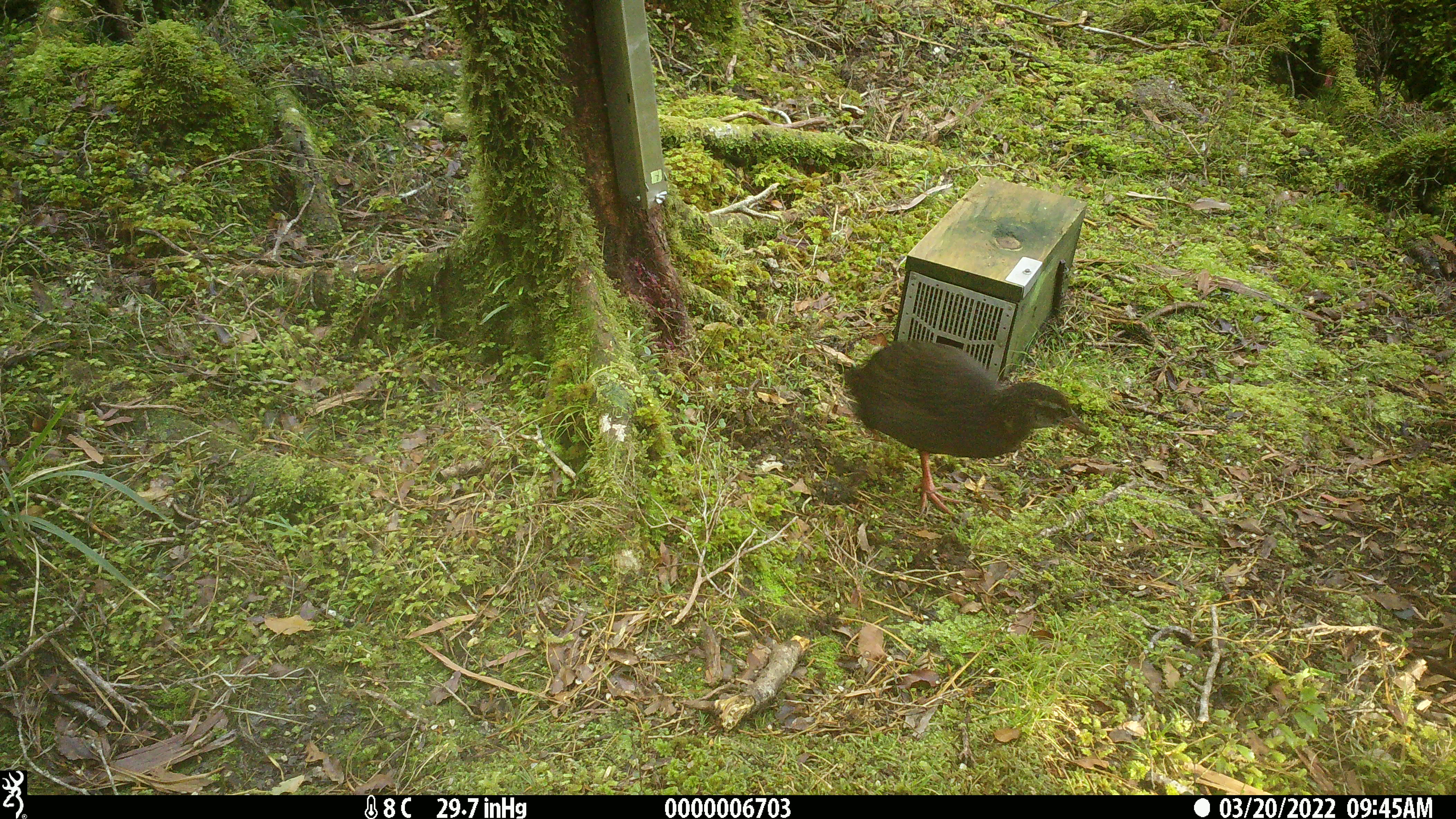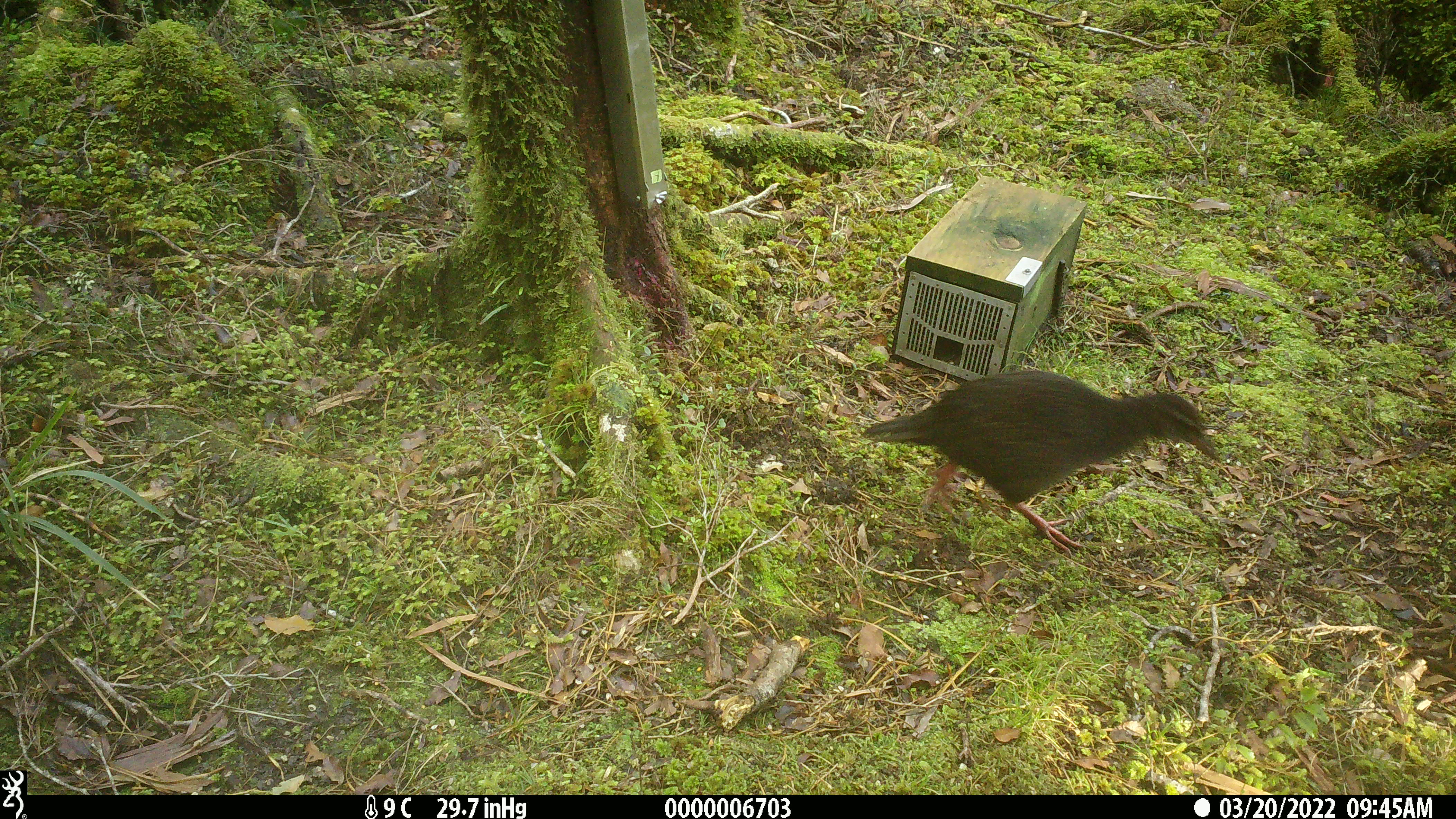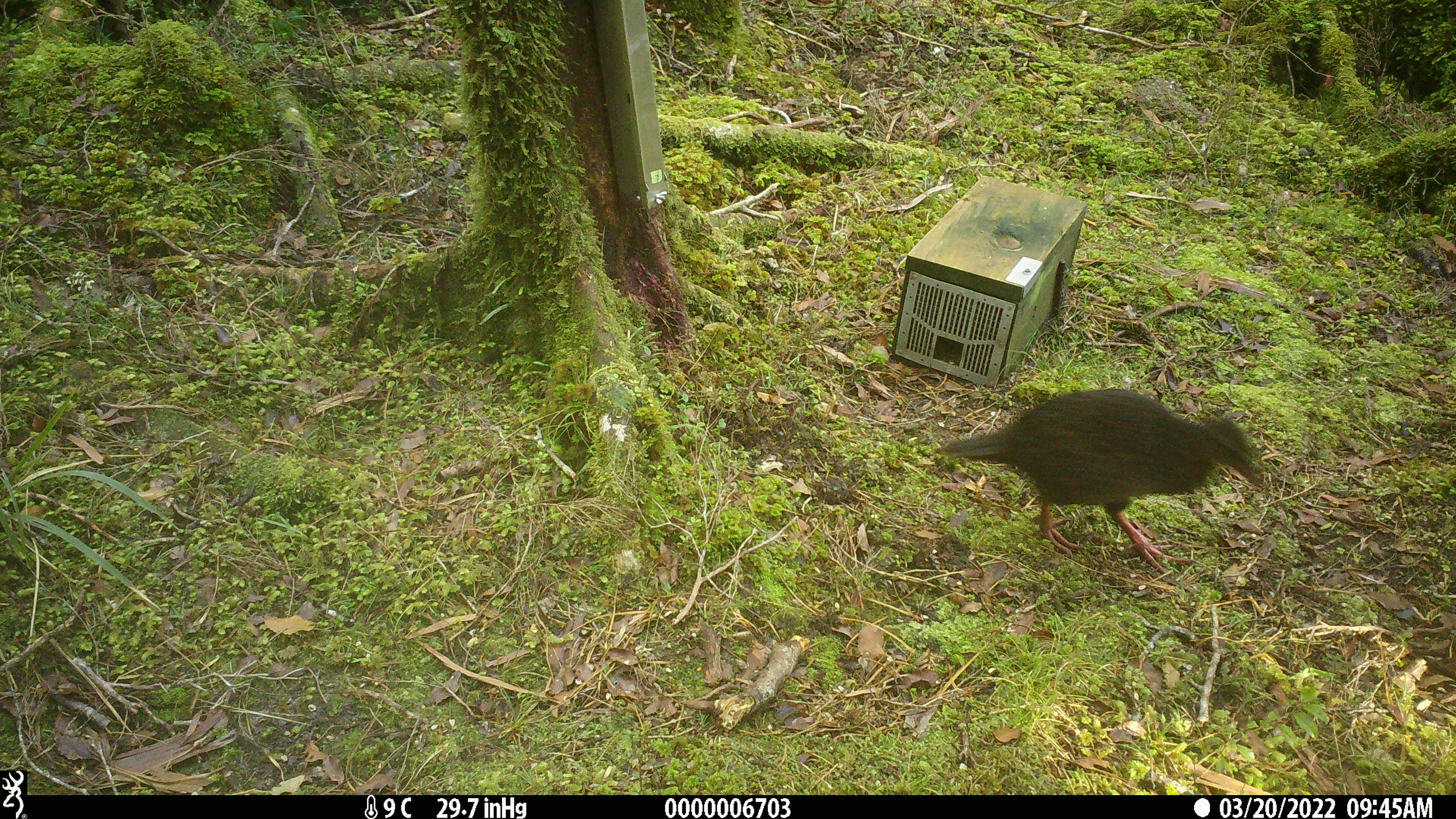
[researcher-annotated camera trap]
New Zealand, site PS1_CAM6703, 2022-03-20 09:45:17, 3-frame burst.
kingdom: Animalia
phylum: Chordata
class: Aves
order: Gruiformes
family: Rallidae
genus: Gallirallus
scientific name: Gallirallus australis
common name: weka